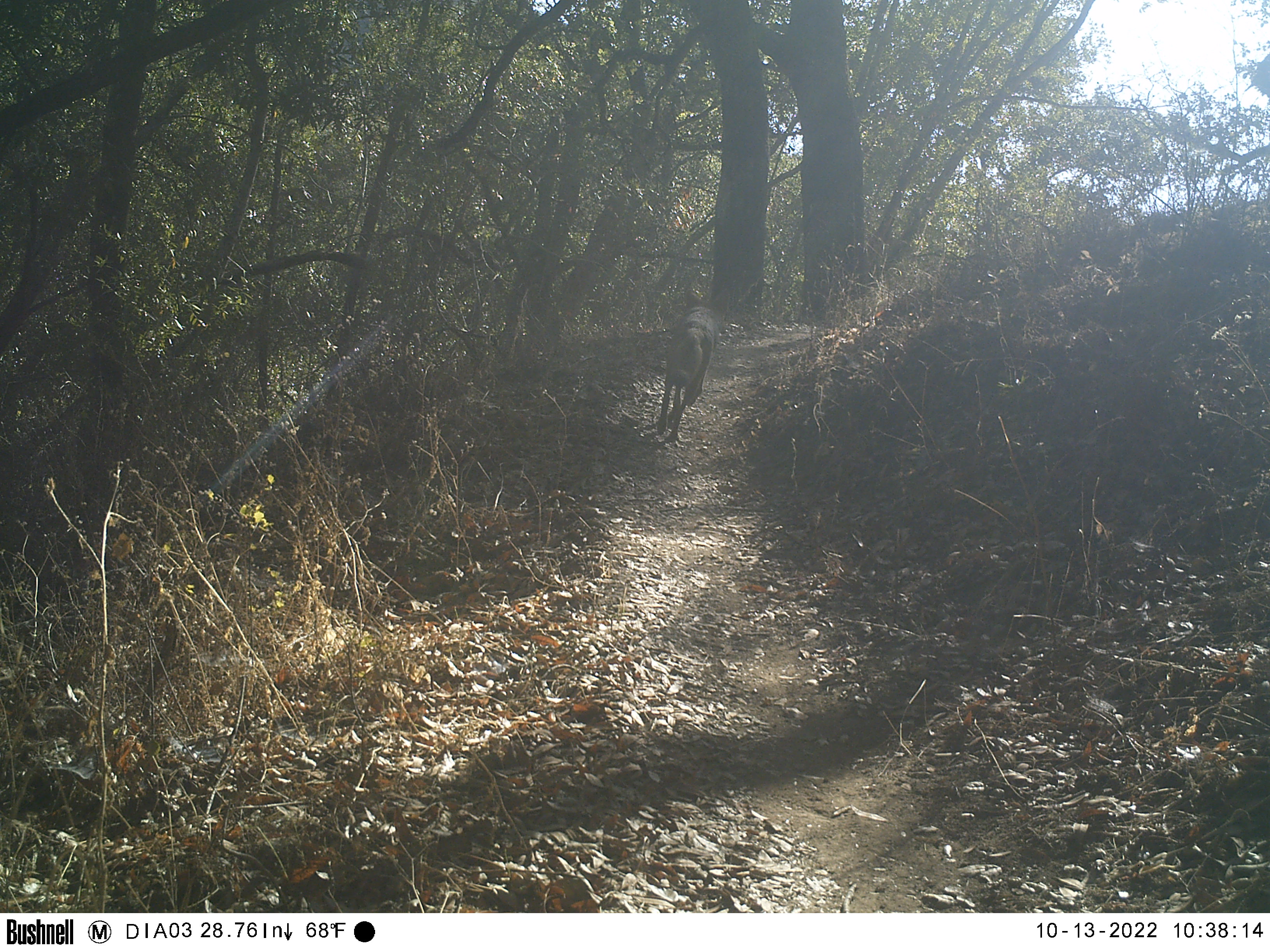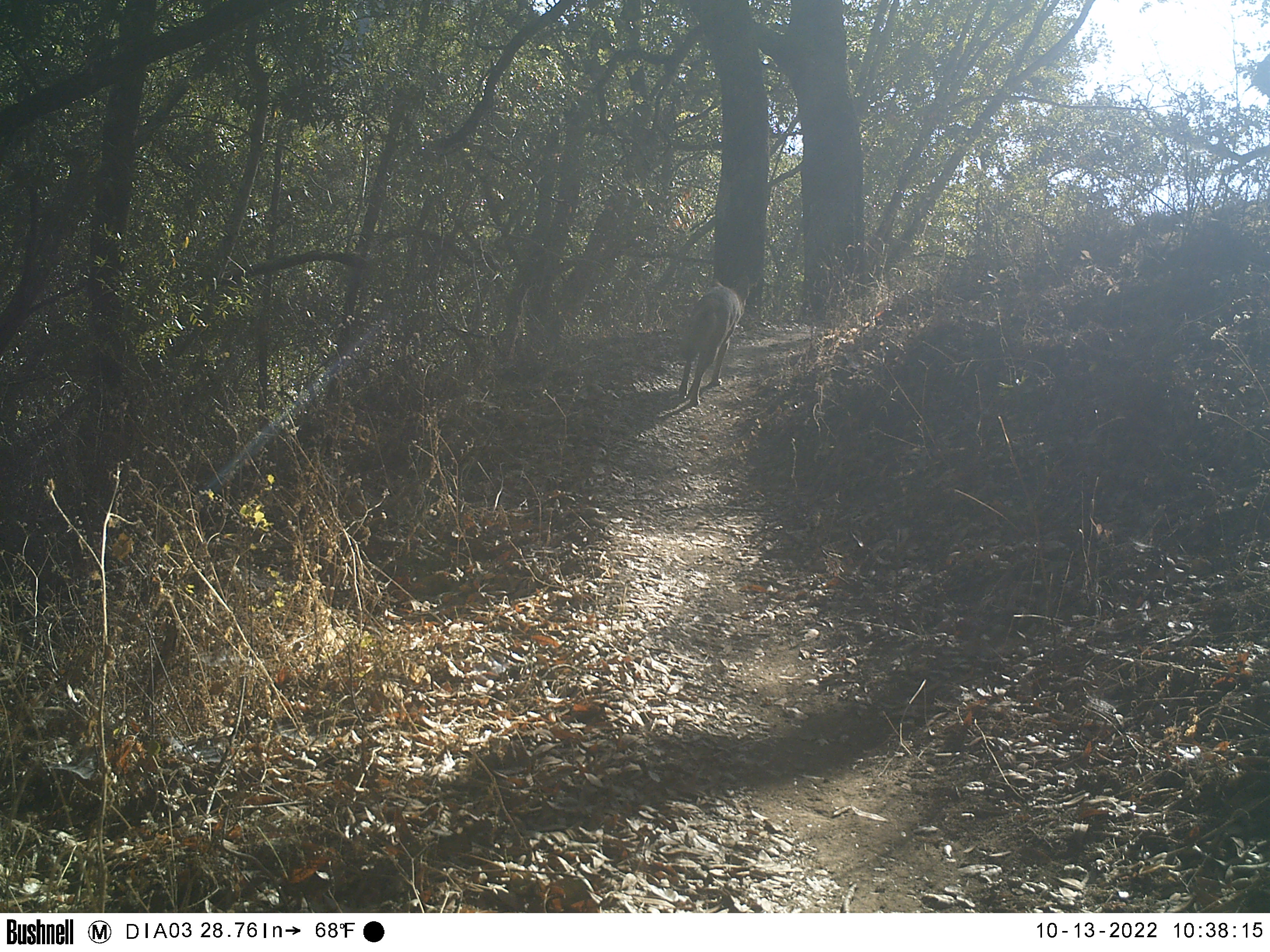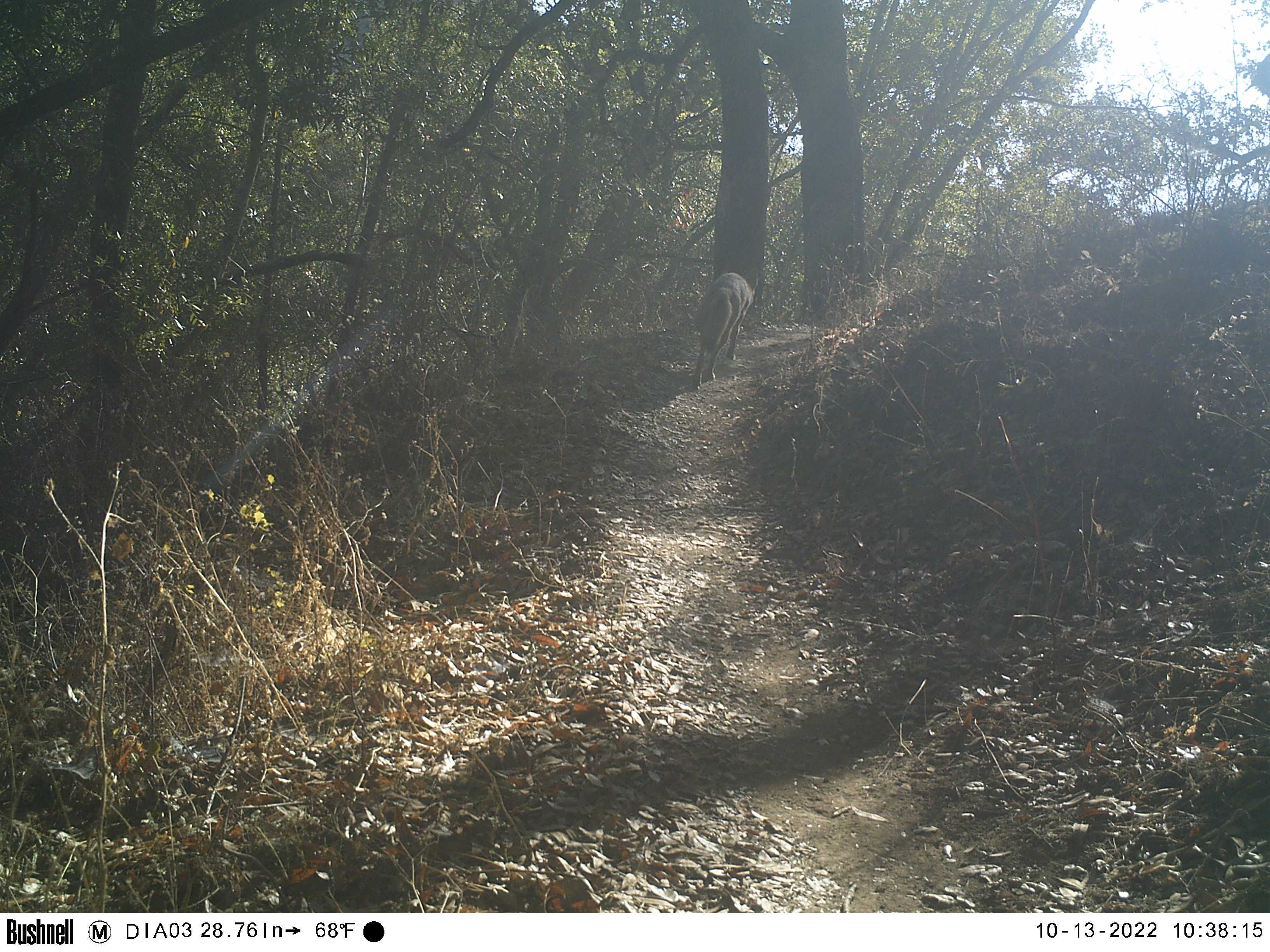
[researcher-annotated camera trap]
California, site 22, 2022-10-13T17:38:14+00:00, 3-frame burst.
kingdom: Animalia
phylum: Chordata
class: Mammalia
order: Carnivora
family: Canidae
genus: Canis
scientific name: Canis latrans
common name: coyote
Coyote (Canis latrans).